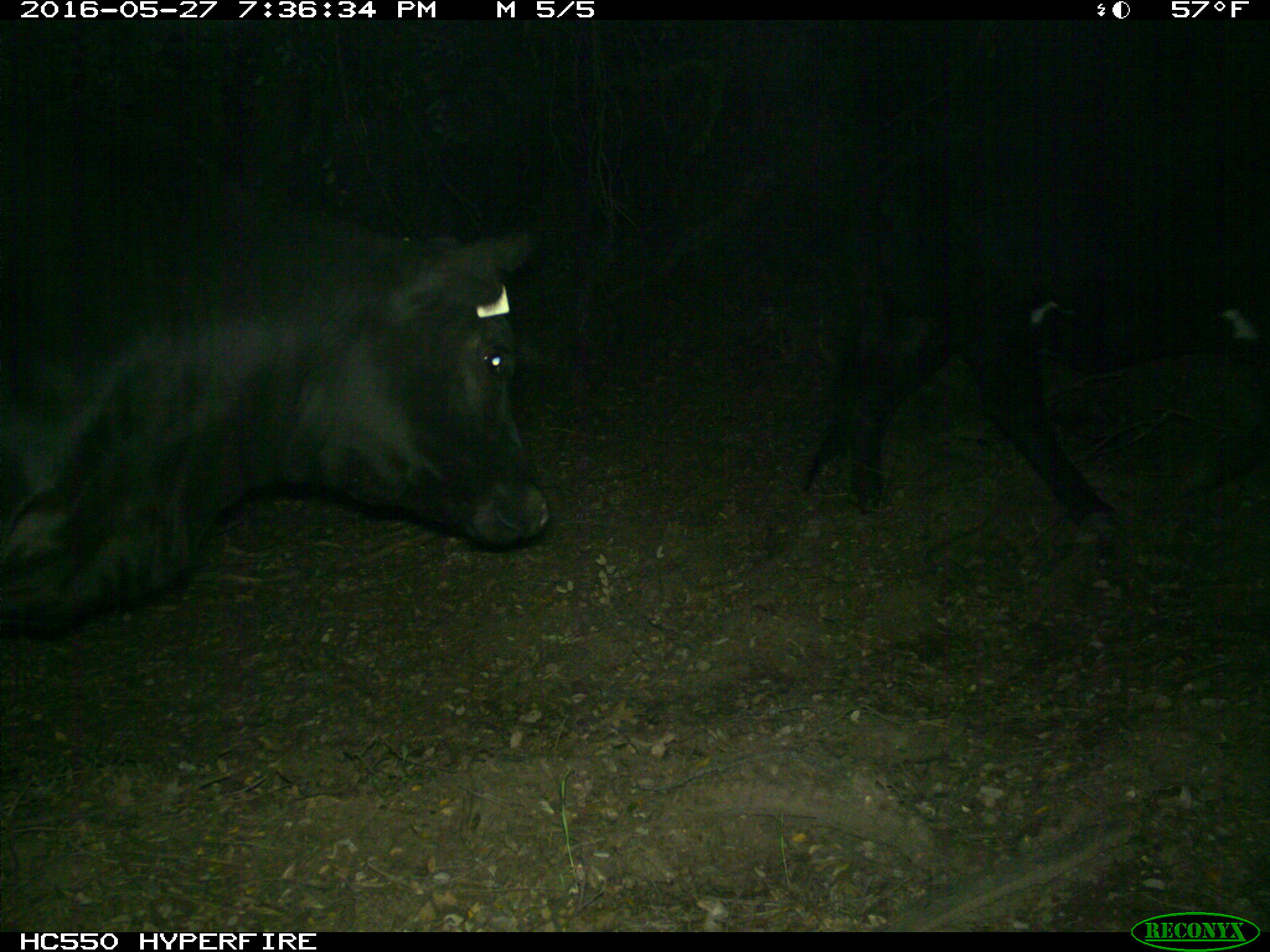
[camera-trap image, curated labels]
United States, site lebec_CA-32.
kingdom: Animalia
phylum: Chordata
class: Mammalia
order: Artiodactyla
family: Bovidae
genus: Bos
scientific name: Bos taurus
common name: domestic cow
Bos taurus (domestic cow).